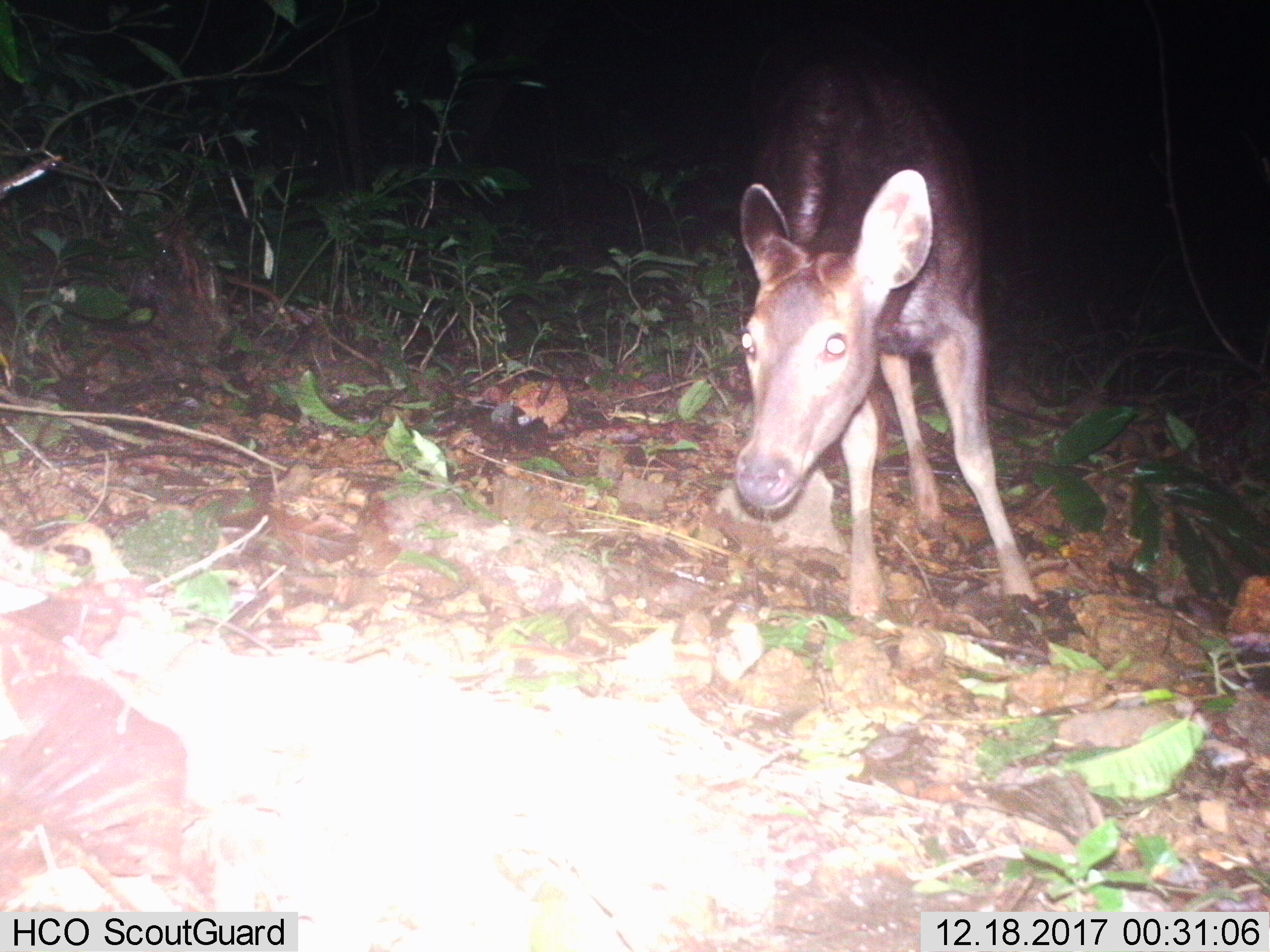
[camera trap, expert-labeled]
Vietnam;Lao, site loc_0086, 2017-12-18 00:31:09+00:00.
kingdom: Animalia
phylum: Chordata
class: Mammalia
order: Artiodactyla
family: Cervidae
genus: Rusa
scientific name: Rusa unicolor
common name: sambar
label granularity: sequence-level